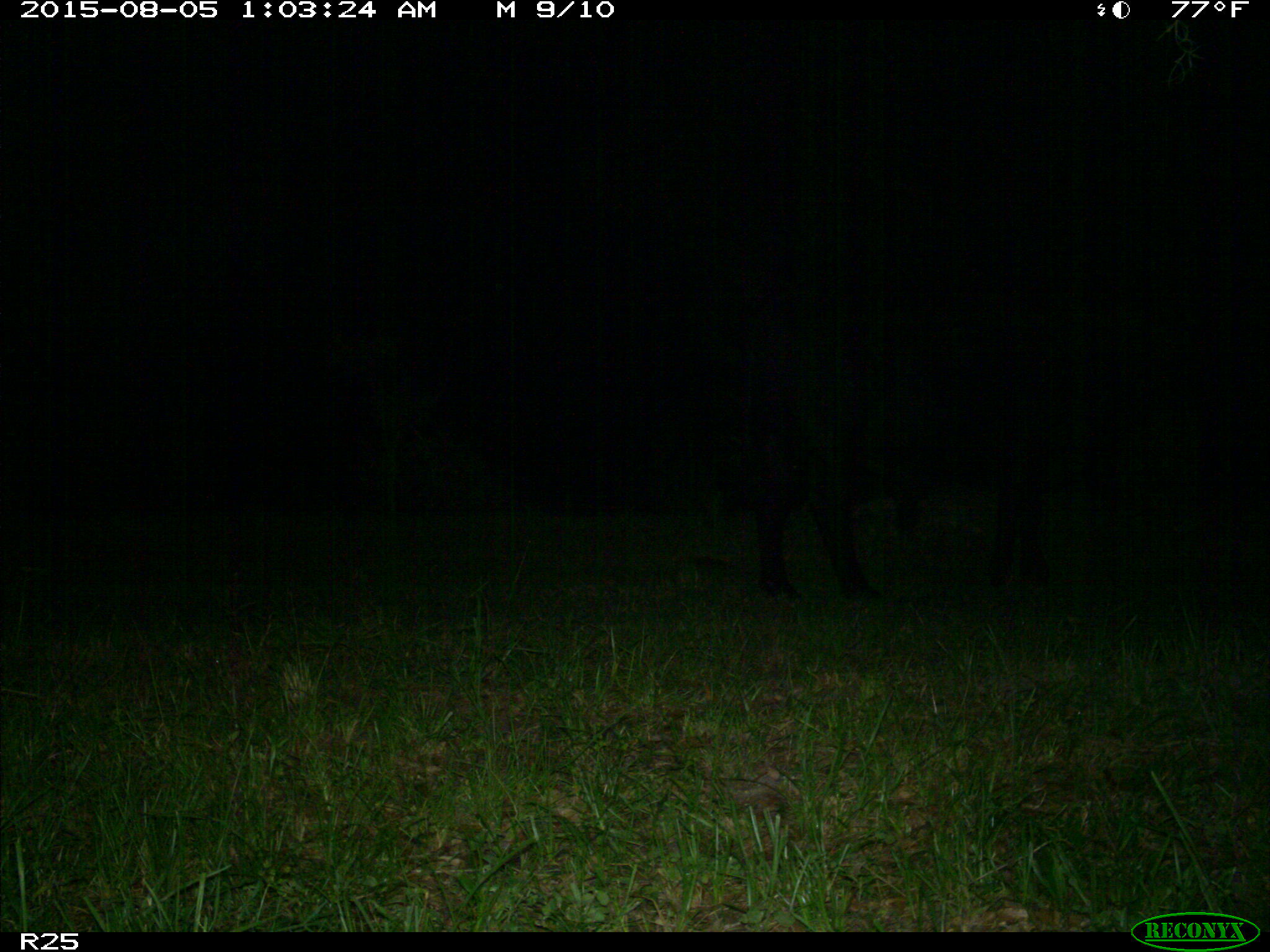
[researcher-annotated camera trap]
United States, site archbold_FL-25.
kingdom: Animalia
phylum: Chordata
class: Mammalia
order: Artiodactyla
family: Bovidae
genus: Bos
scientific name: Bos taurus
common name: domestic cow